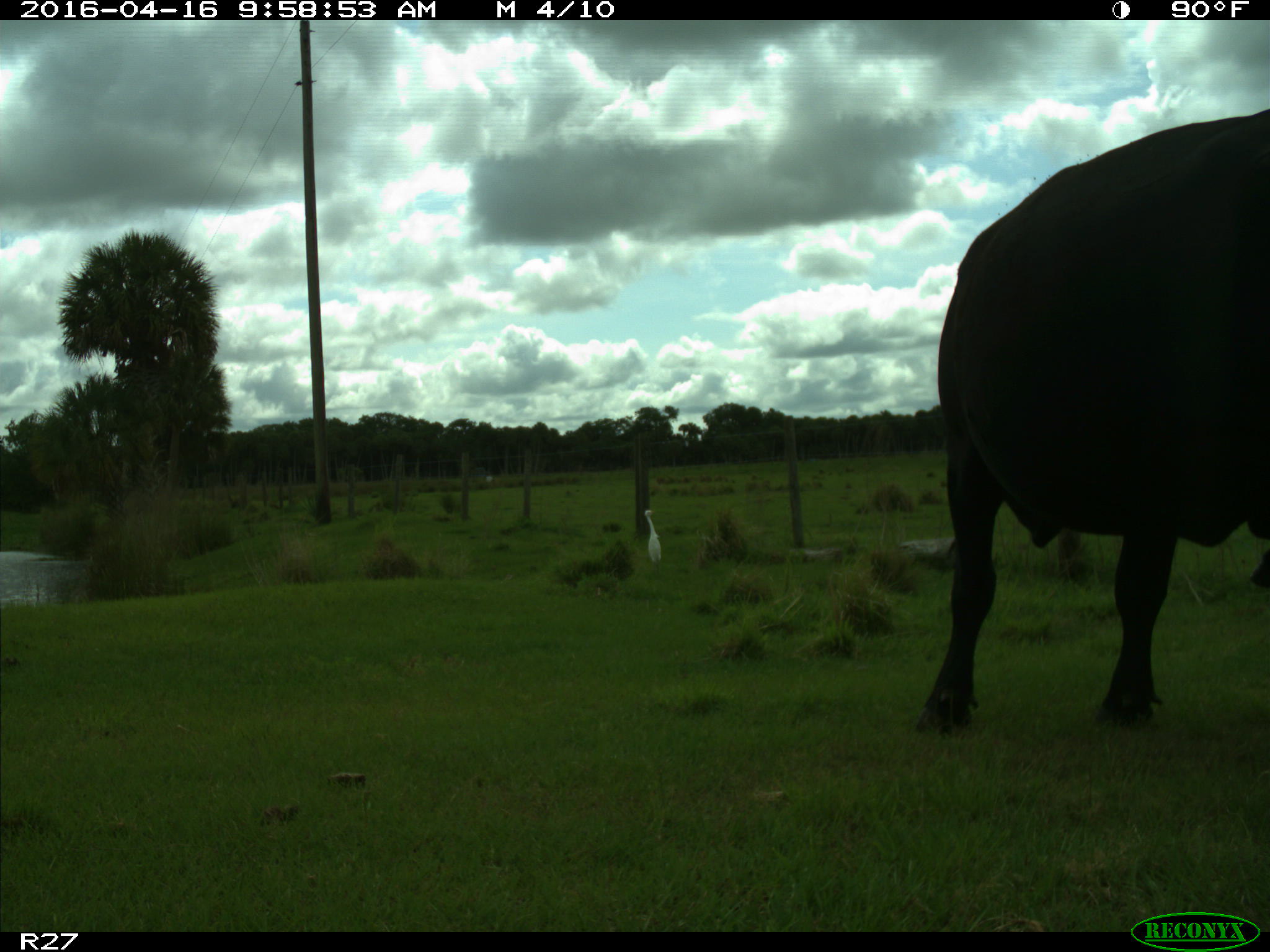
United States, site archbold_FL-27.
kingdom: Animalia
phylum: Chordata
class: Mammalia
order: Artiodactyla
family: Bovidae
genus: Bos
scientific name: Bos taurus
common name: domestic cow